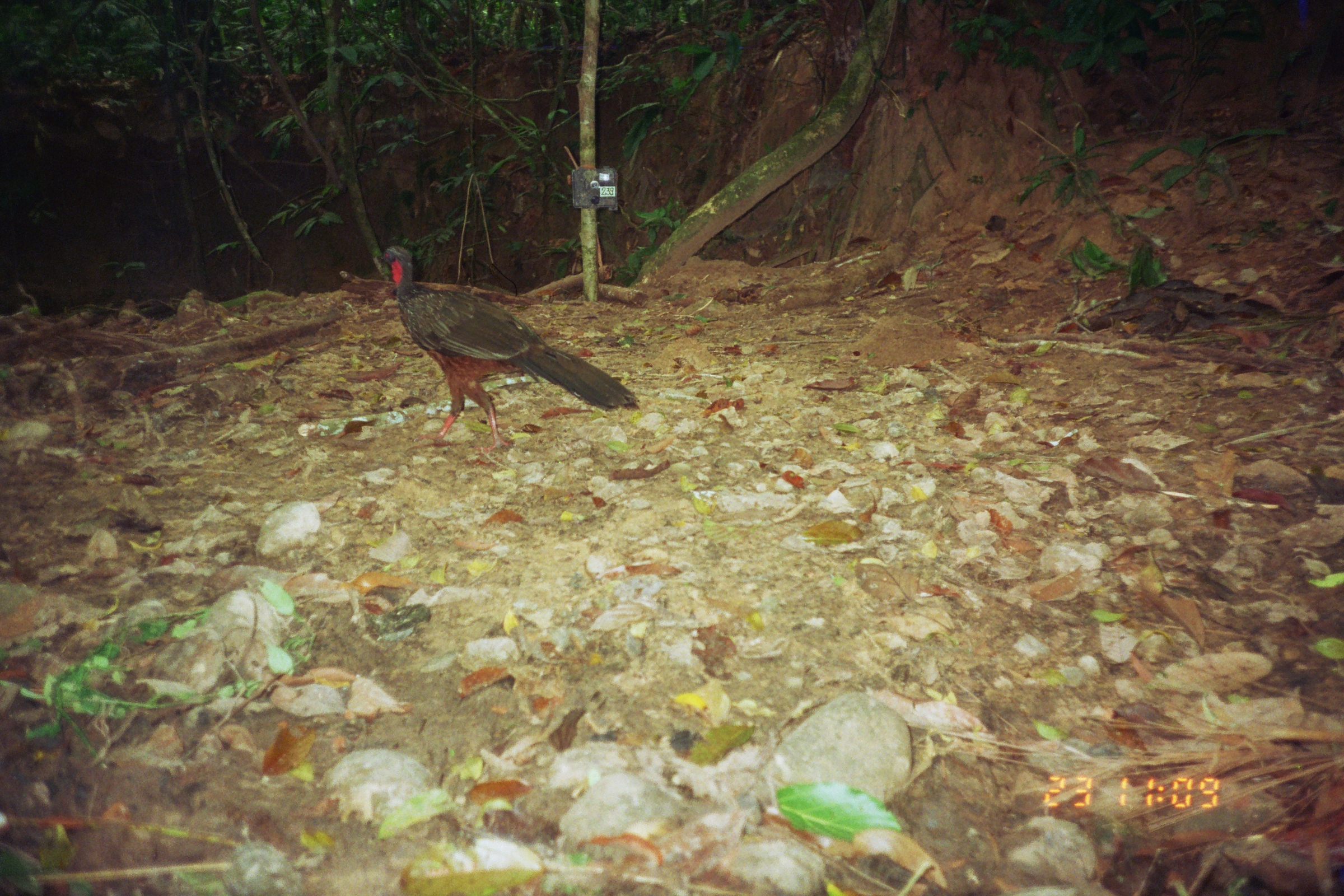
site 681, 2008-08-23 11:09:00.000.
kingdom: Animalia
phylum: Chordata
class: Aves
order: Galliformes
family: Cracidae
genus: Penelope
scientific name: Penelope jacquacu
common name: spix's guan